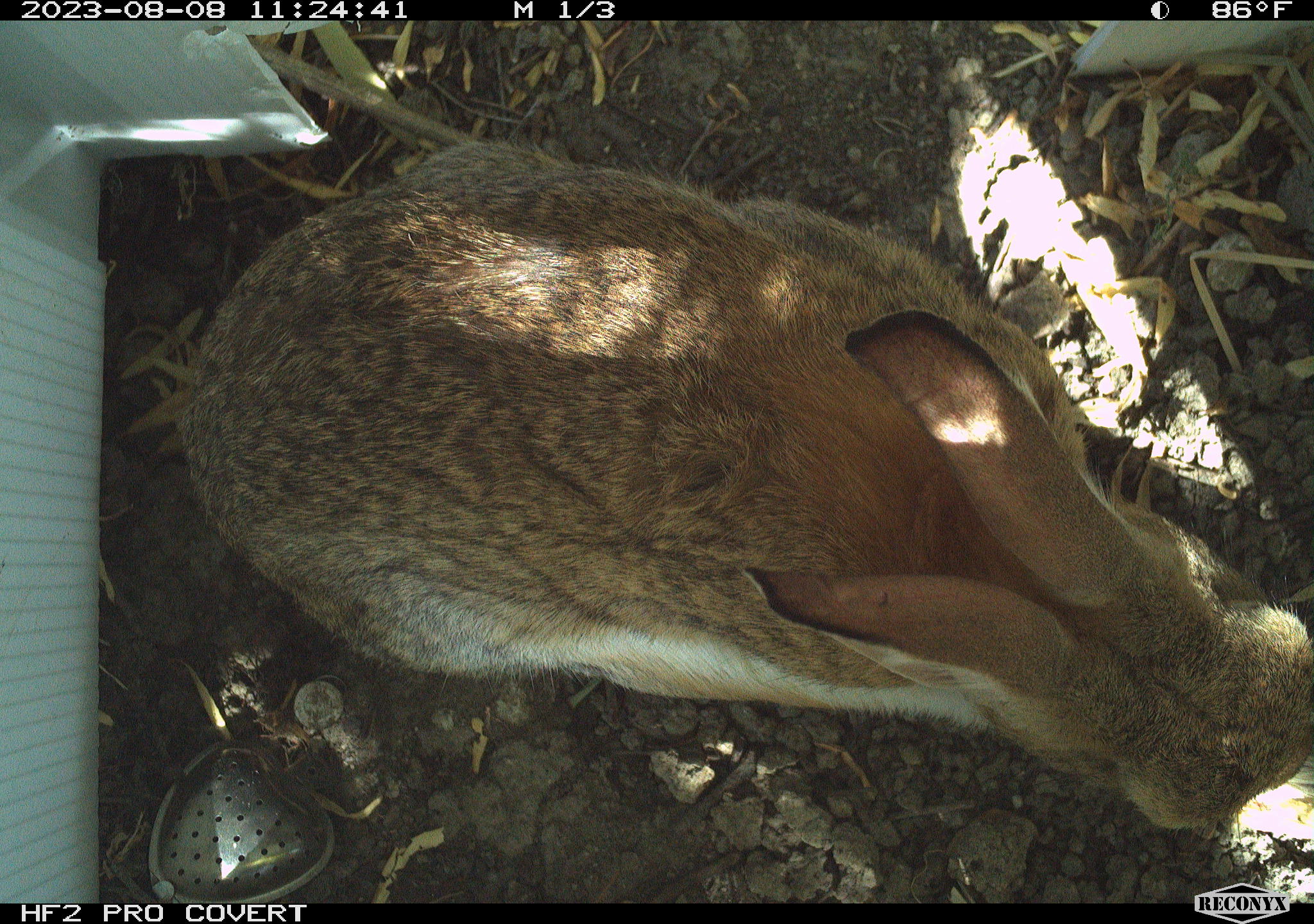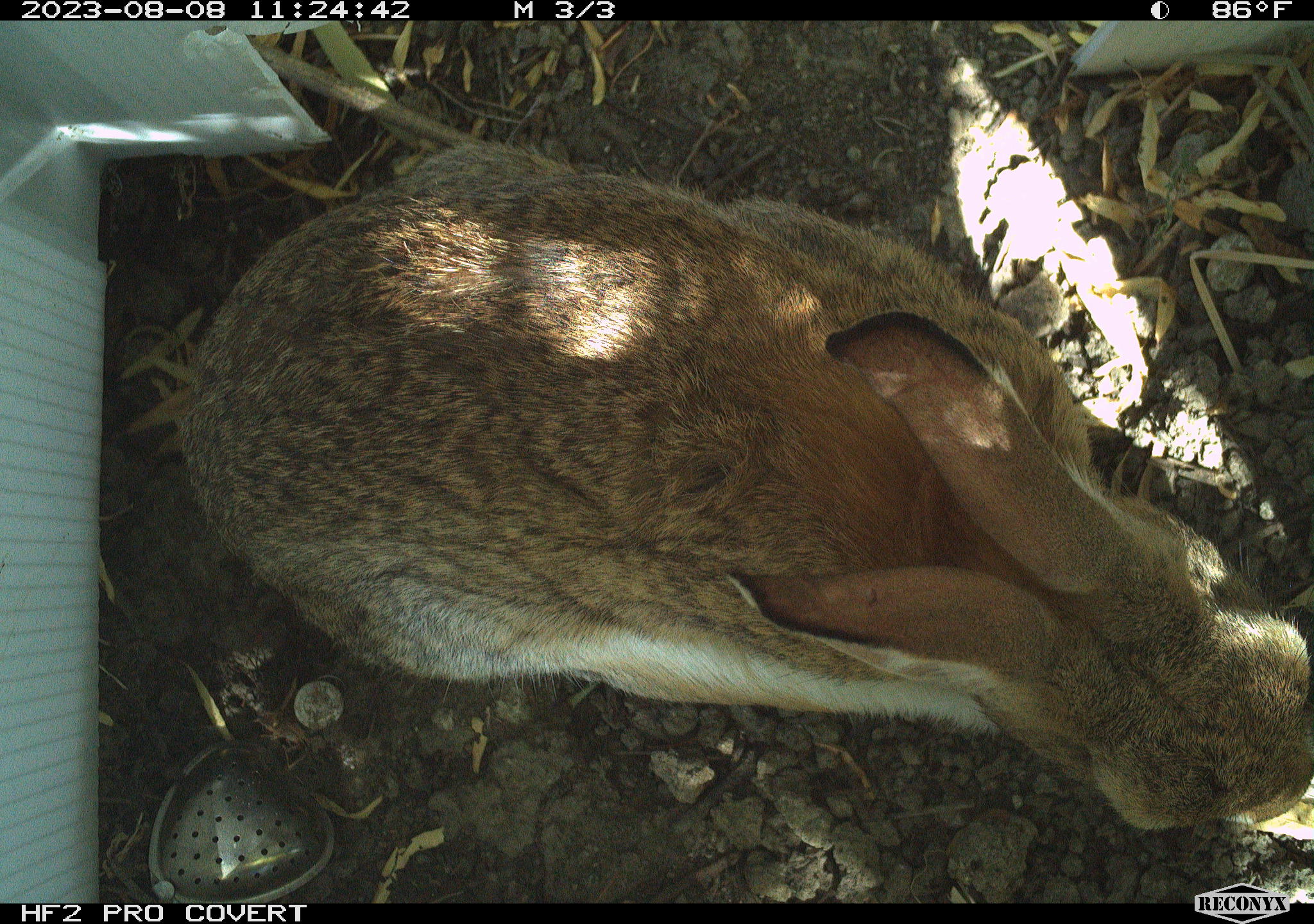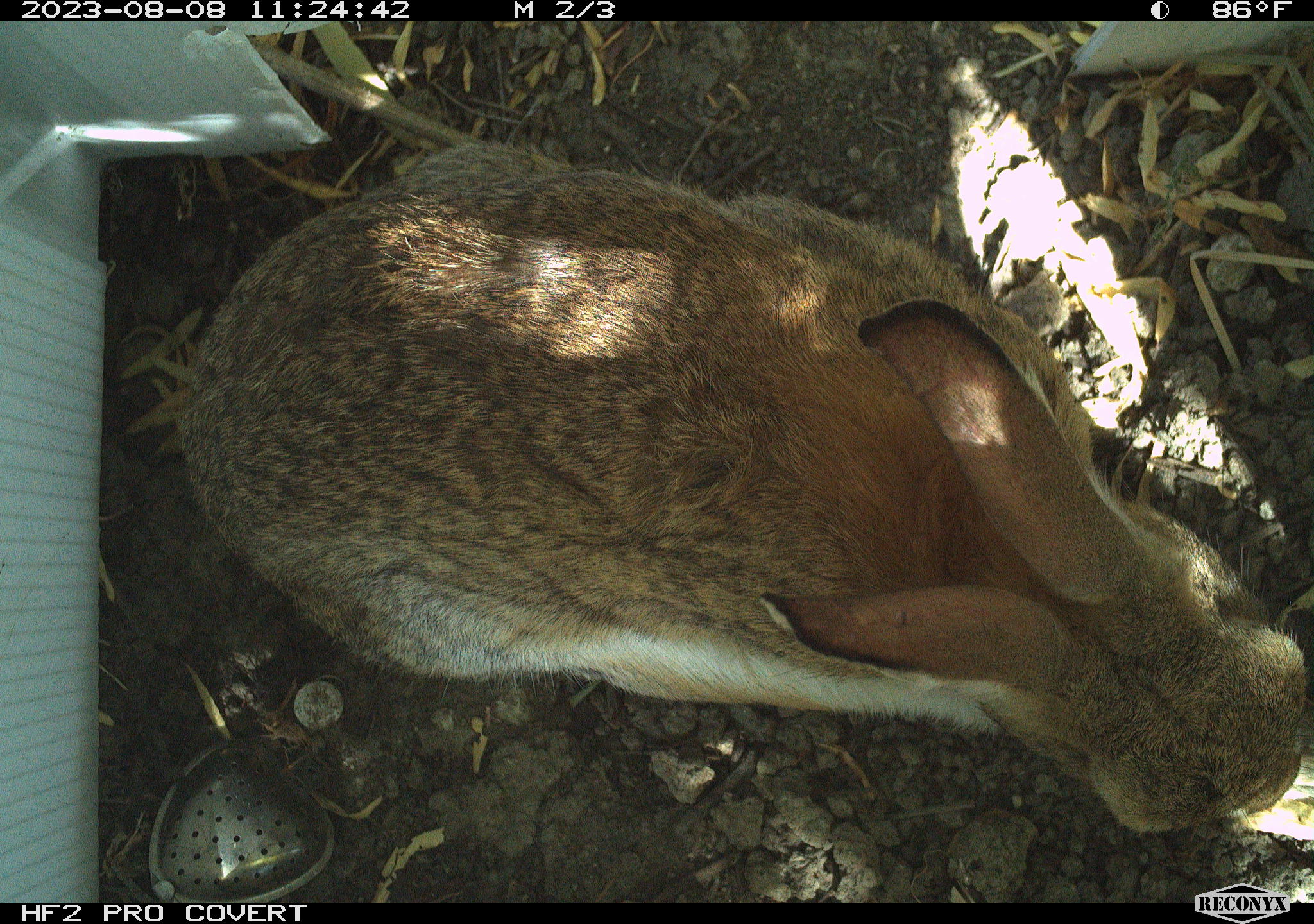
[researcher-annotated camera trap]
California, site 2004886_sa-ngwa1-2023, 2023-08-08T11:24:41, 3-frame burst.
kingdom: Animalia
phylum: Chordata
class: Mammalia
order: Lagomorpha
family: Leporidae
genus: Sylvilagus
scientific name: Sylvilagus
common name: cottontail rabbits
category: sylvilagus species